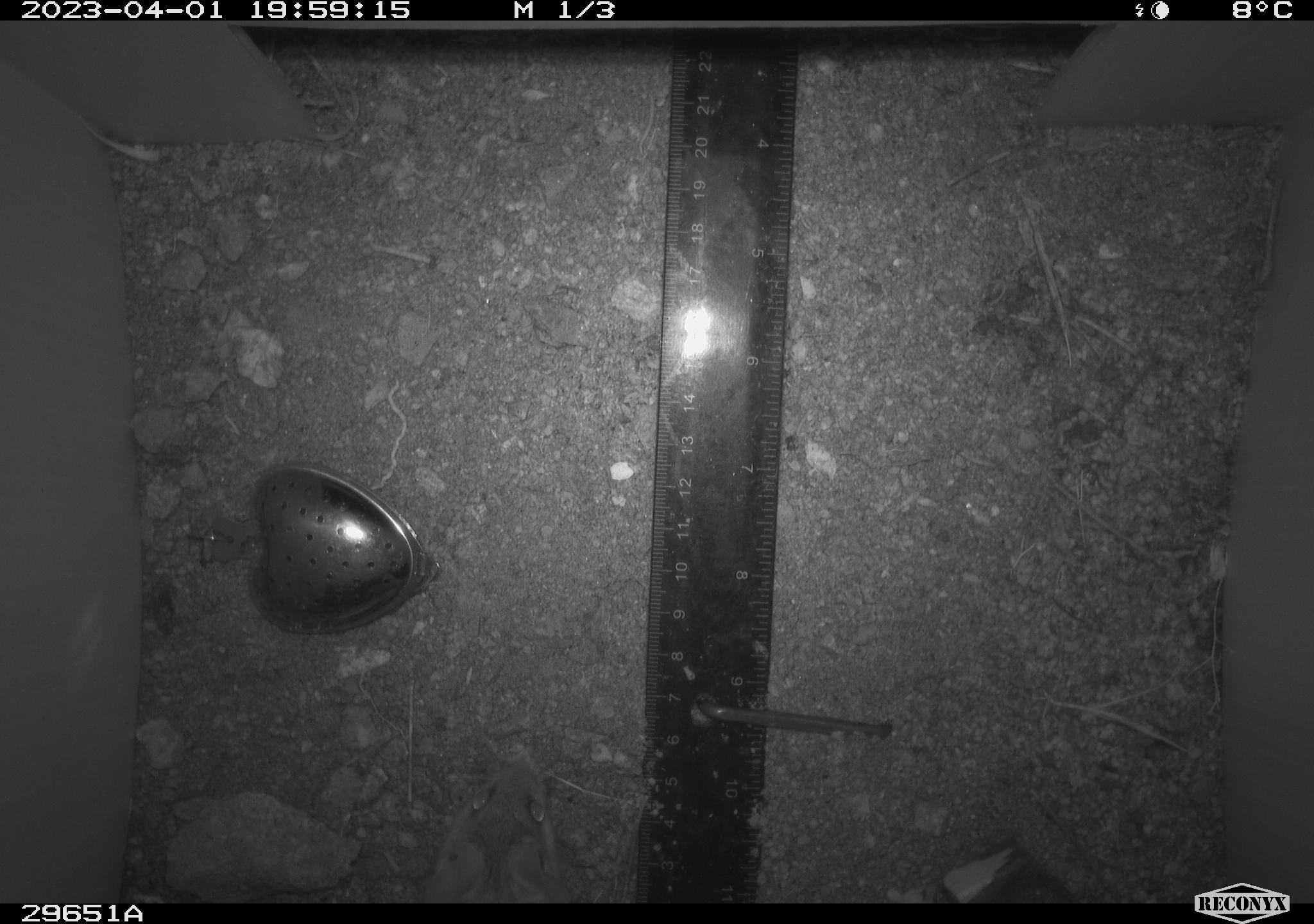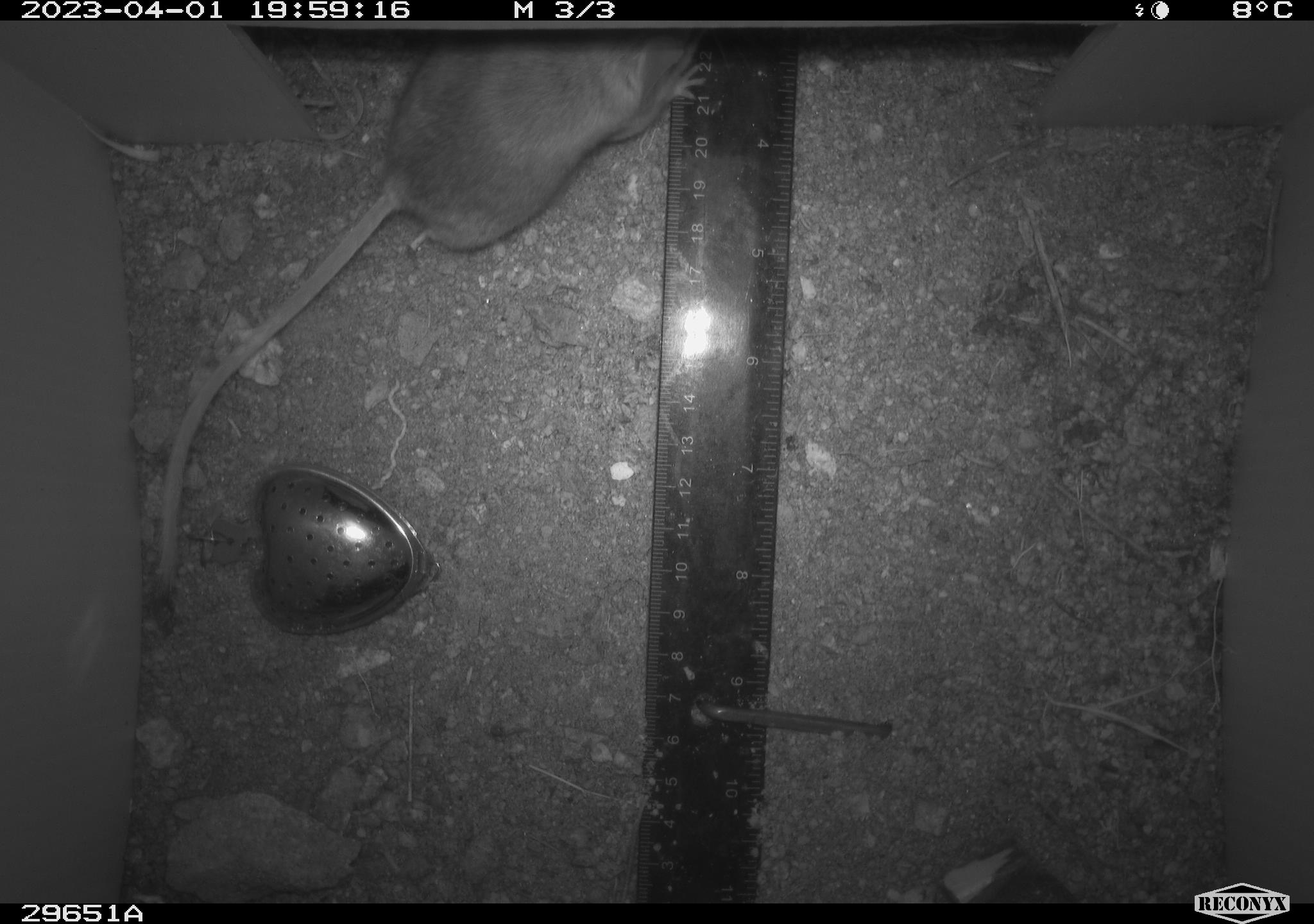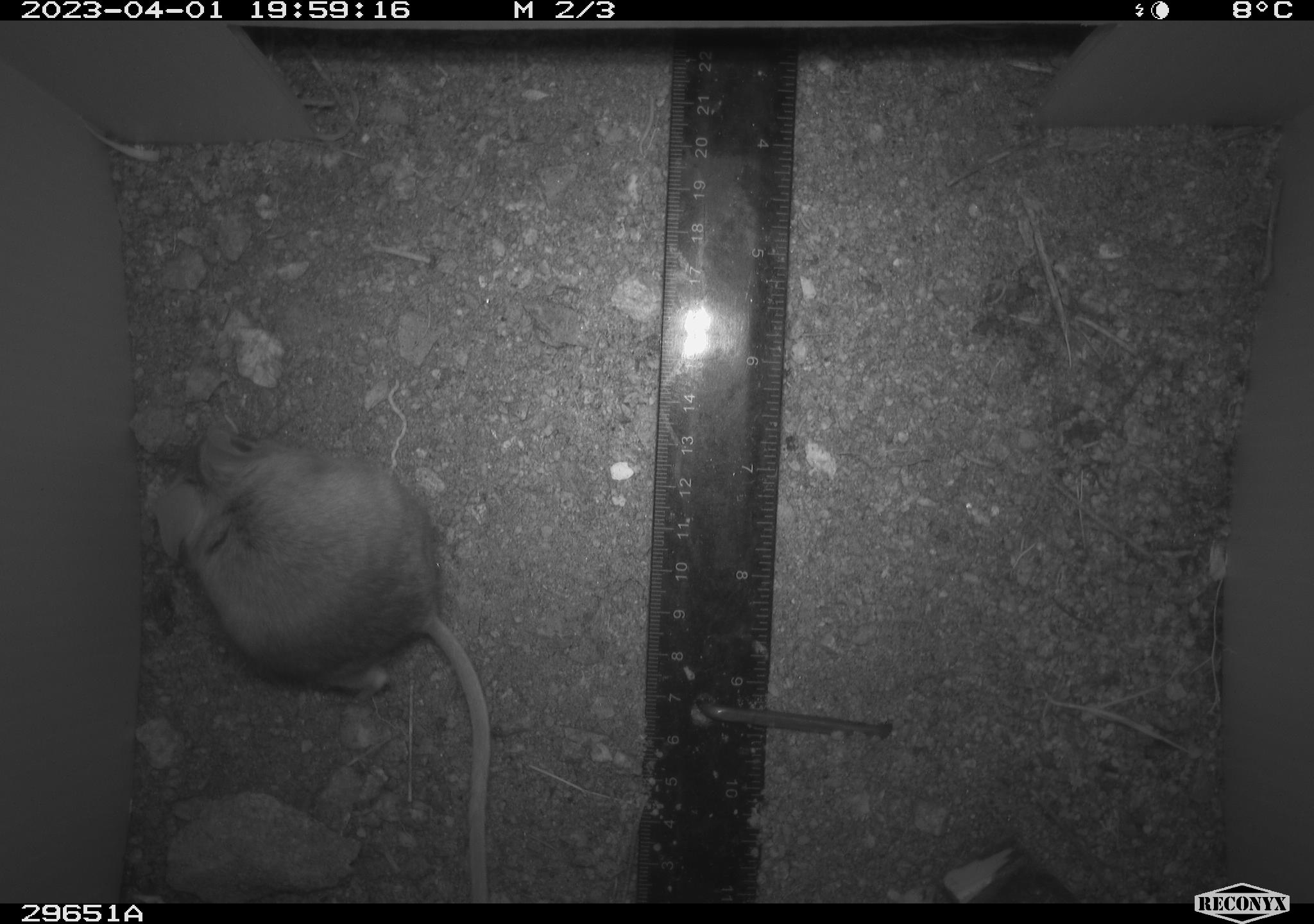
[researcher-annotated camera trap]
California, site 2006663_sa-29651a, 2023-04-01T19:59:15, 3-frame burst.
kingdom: Animalia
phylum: Chordata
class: Mammalia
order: Rodentia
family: Cricetidae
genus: Peromyscus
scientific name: Peromyscus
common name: deer mice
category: peromyscus species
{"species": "peromyscus species (deer mice) (Peromyscus)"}